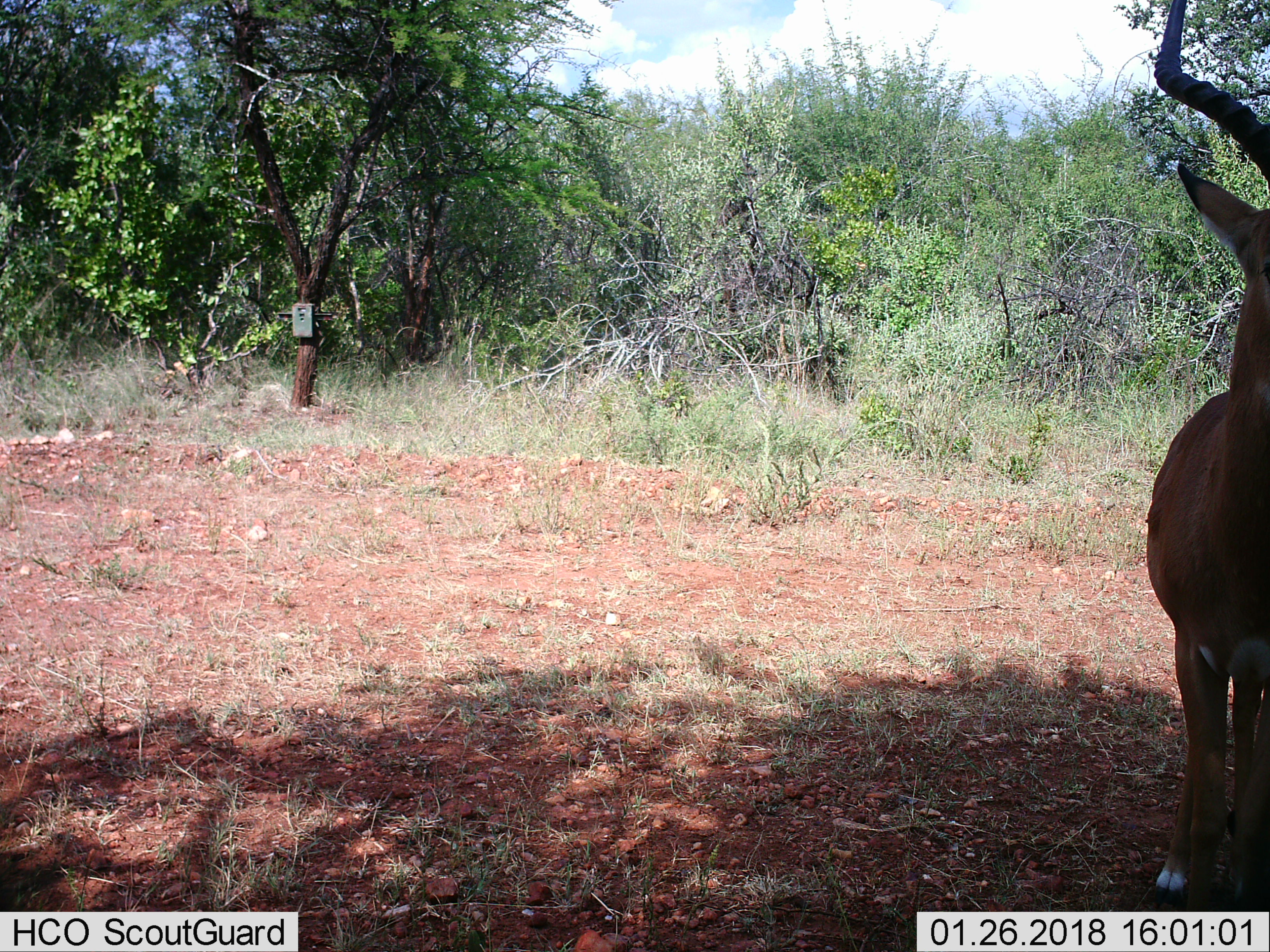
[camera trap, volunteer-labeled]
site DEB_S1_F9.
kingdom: Animalia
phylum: Chordata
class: Mammalia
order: Artiodactyla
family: Bovidae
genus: Aepyceros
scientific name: Aepyceros melampus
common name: impala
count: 1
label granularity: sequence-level